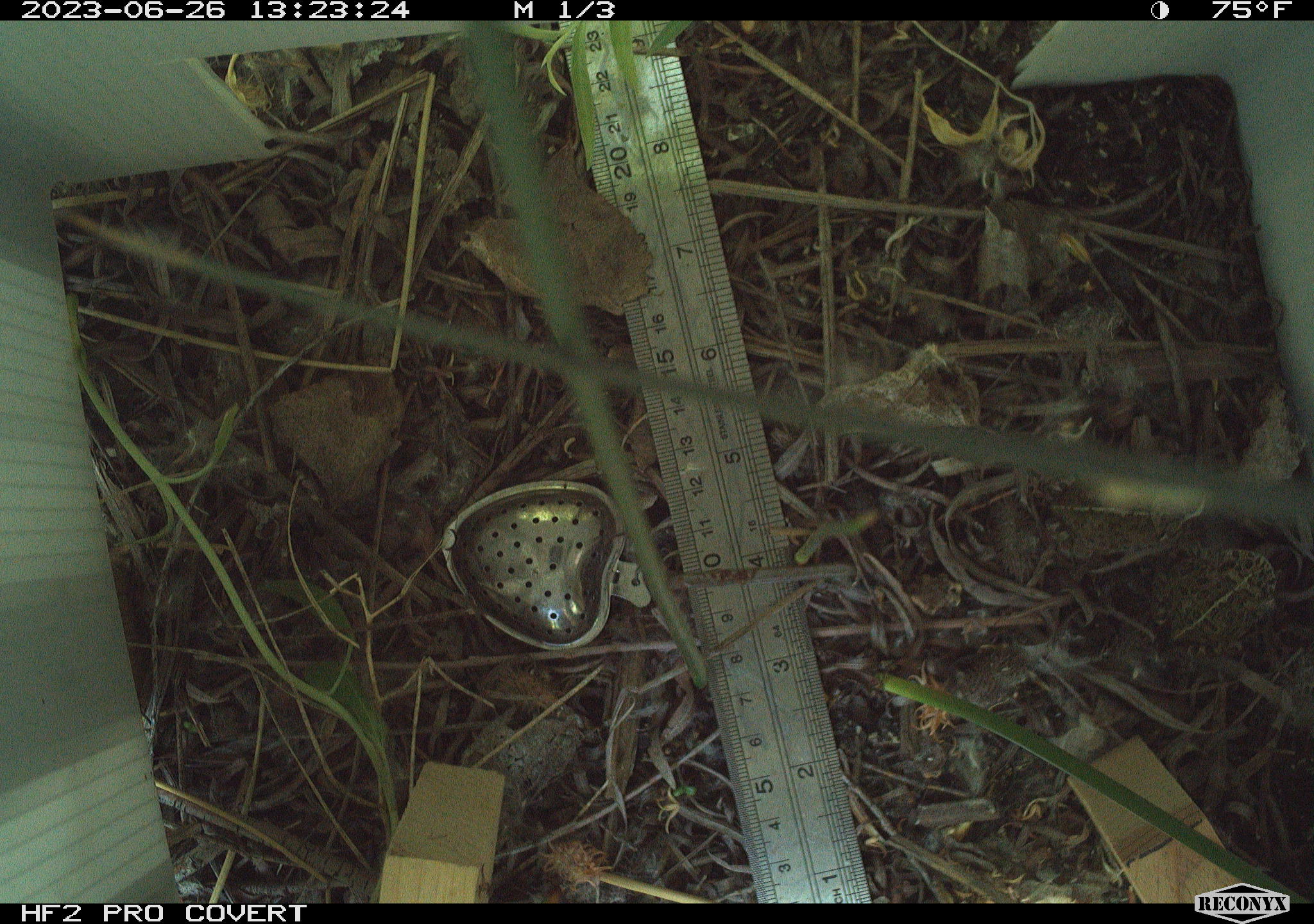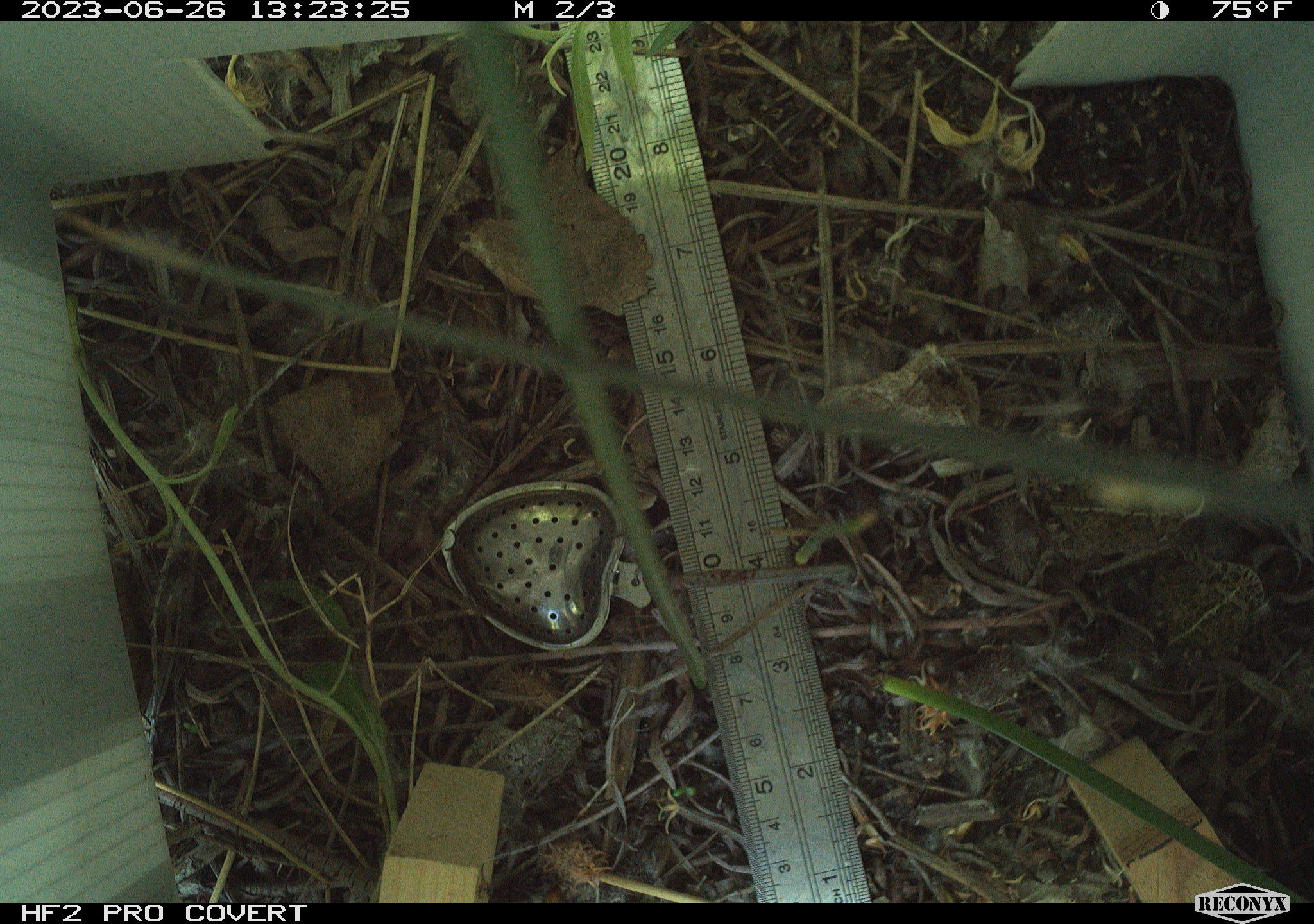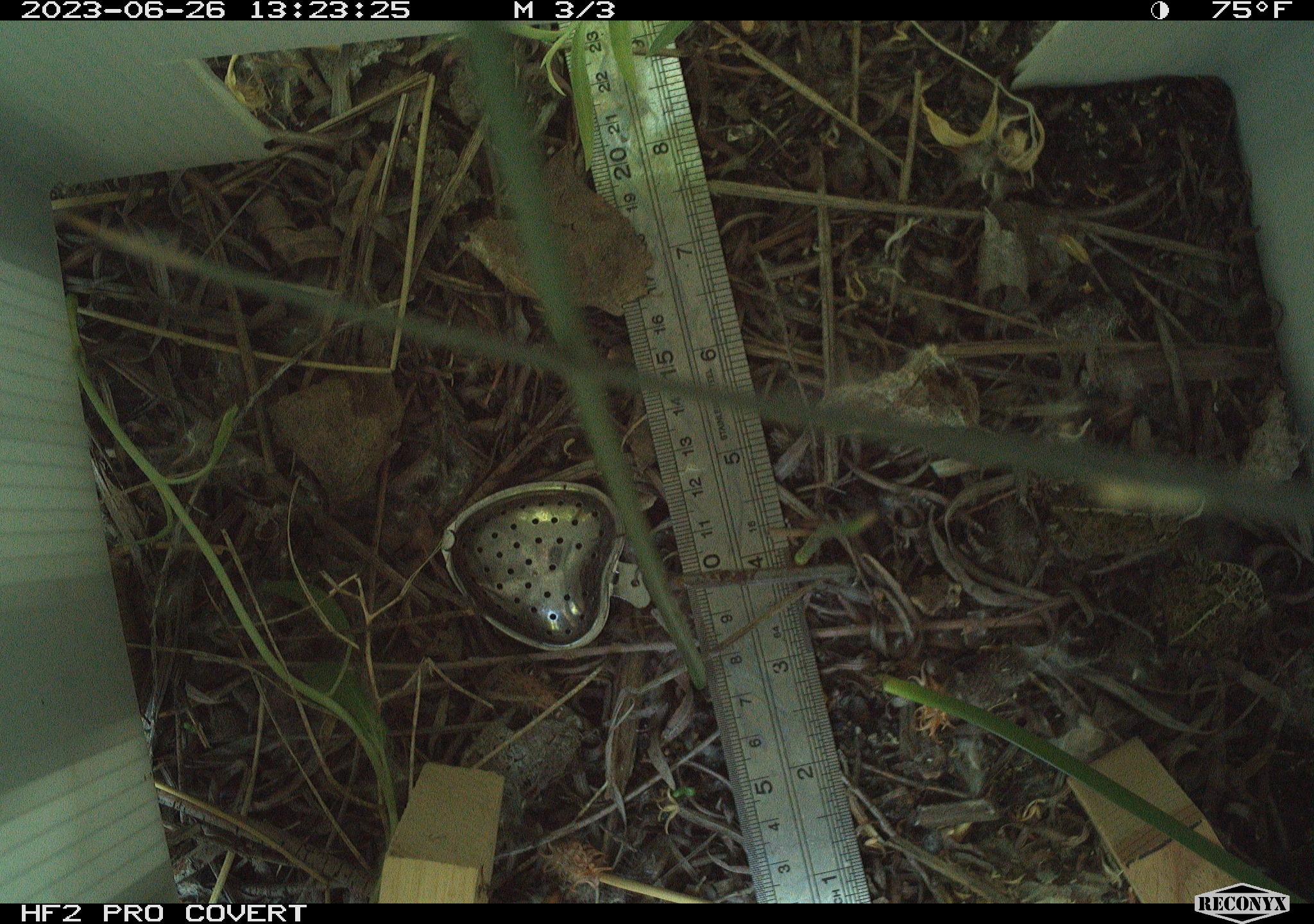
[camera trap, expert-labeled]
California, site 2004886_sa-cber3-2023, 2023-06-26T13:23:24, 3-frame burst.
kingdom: Animalia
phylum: Chordata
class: Amphibia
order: Anura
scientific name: Anura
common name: frogs